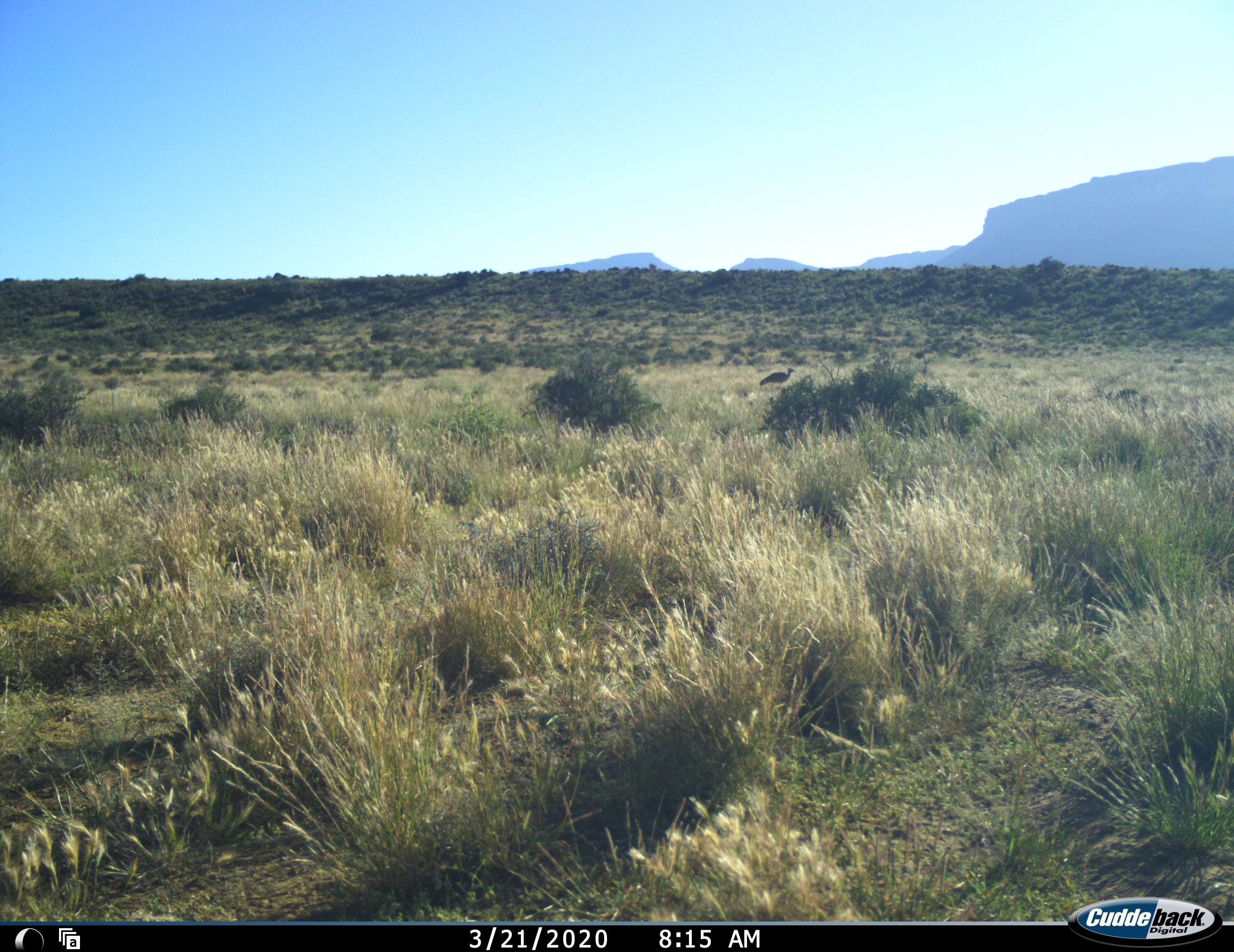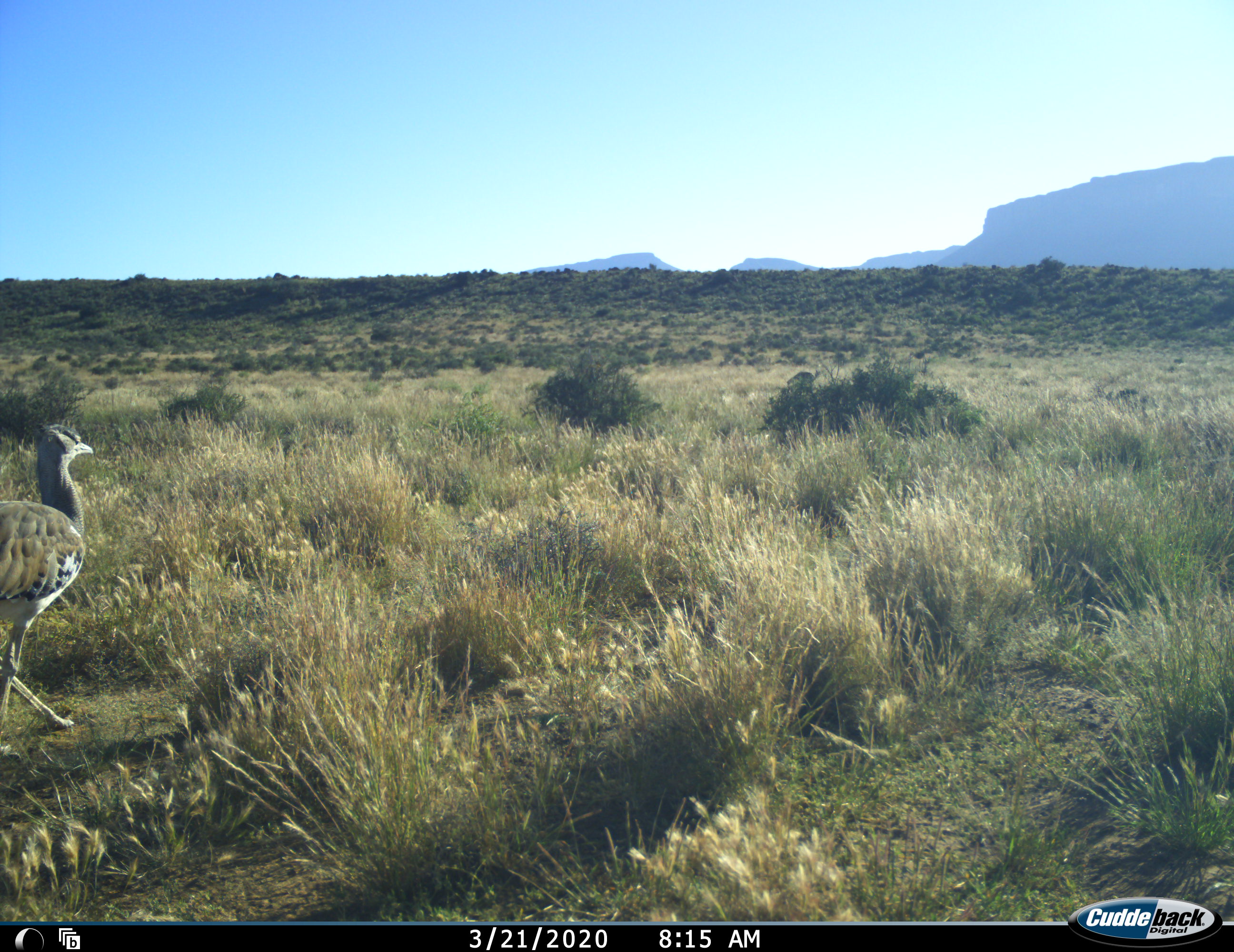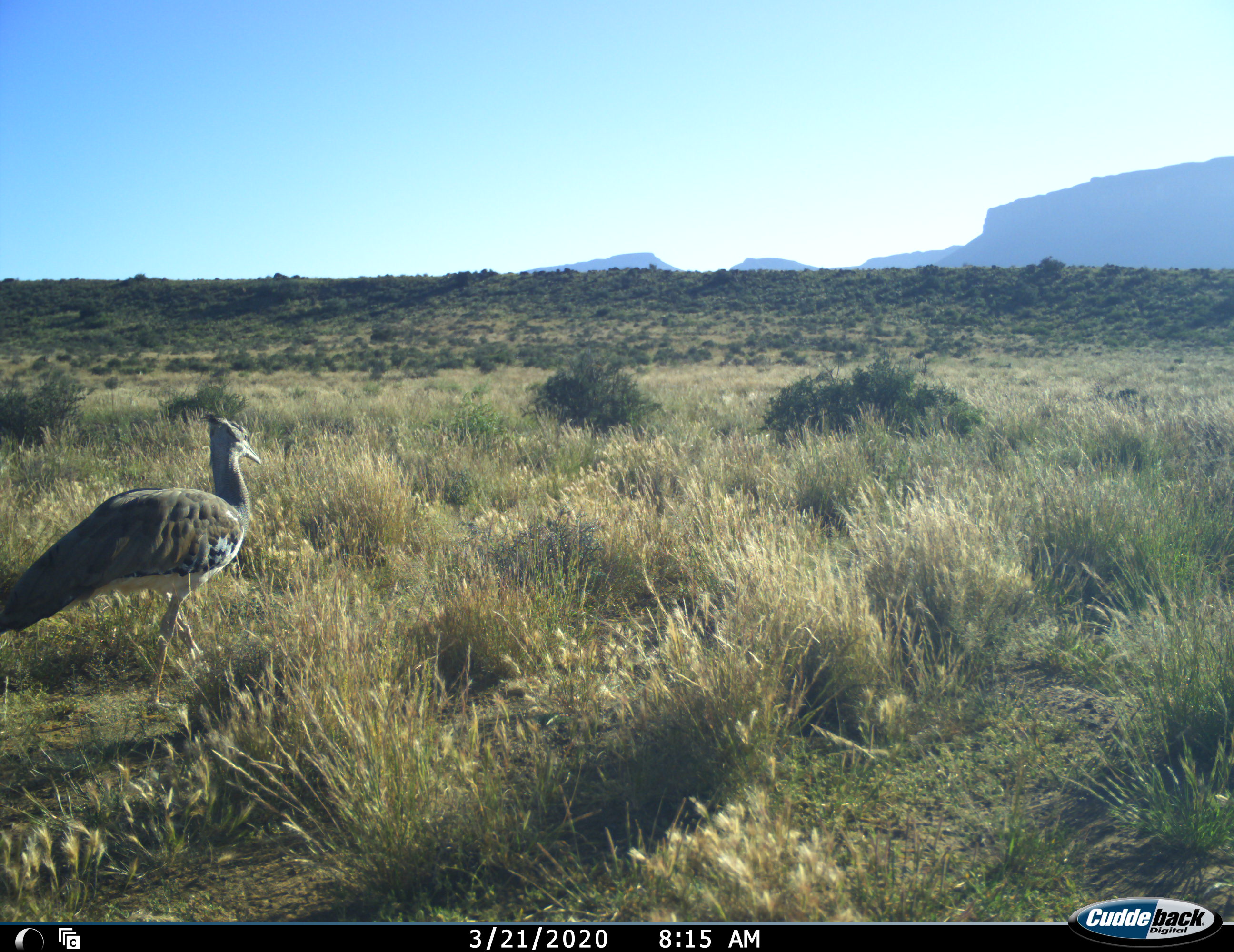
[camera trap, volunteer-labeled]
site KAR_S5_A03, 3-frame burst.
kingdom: Animalia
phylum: Chordata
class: Aves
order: Otidiformes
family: Otididae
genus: Ardeotis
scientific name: Ardeotis kori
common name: kori bustard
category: bustardkori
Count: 2.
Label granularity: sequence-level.